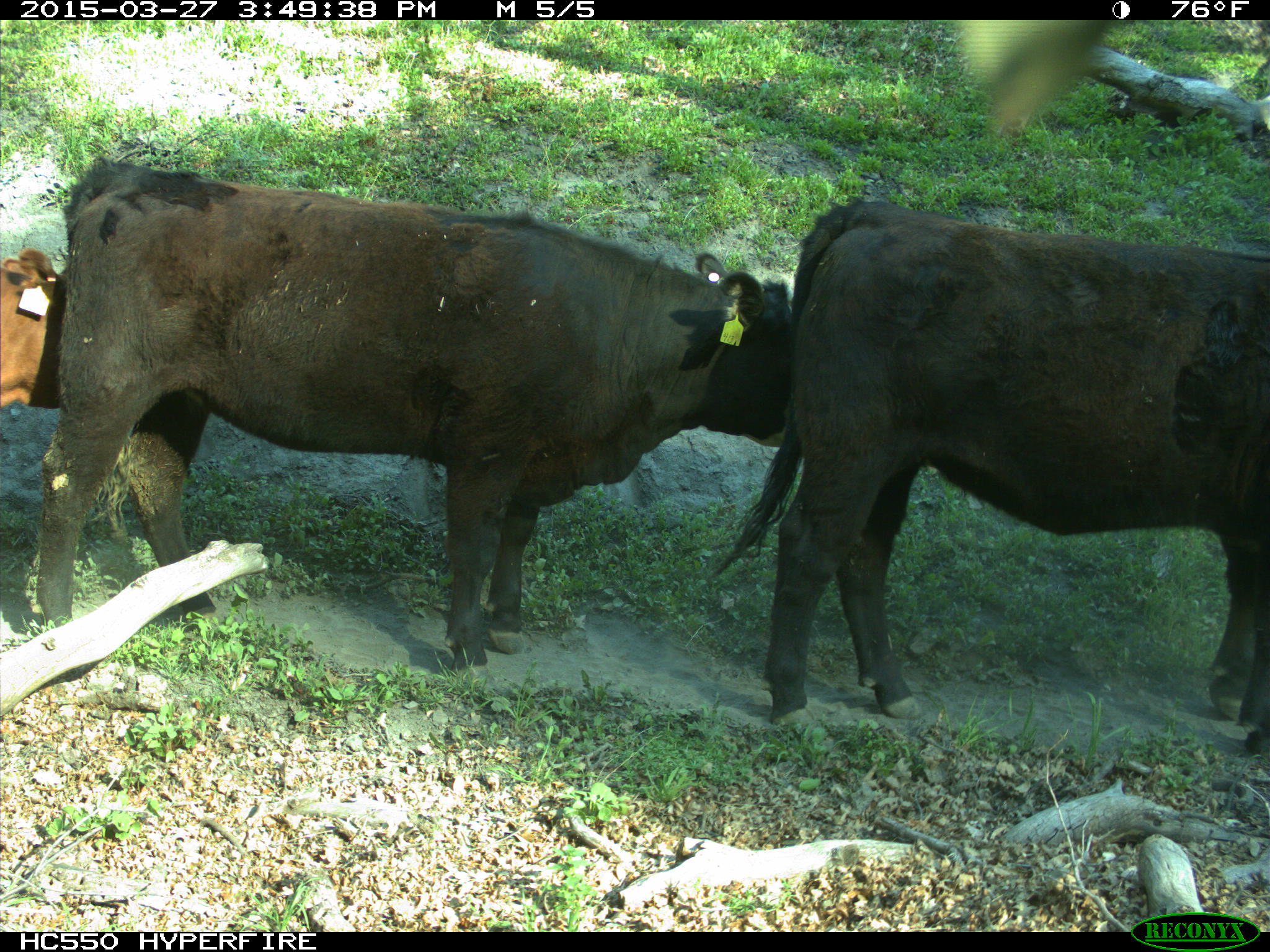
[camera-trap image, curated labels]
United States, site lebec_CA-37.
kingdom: Animalia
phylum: Chordata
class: Mammalia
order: Artiodactyla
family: Bovidae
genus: Bos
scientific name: Bos taurus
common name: domestic cow